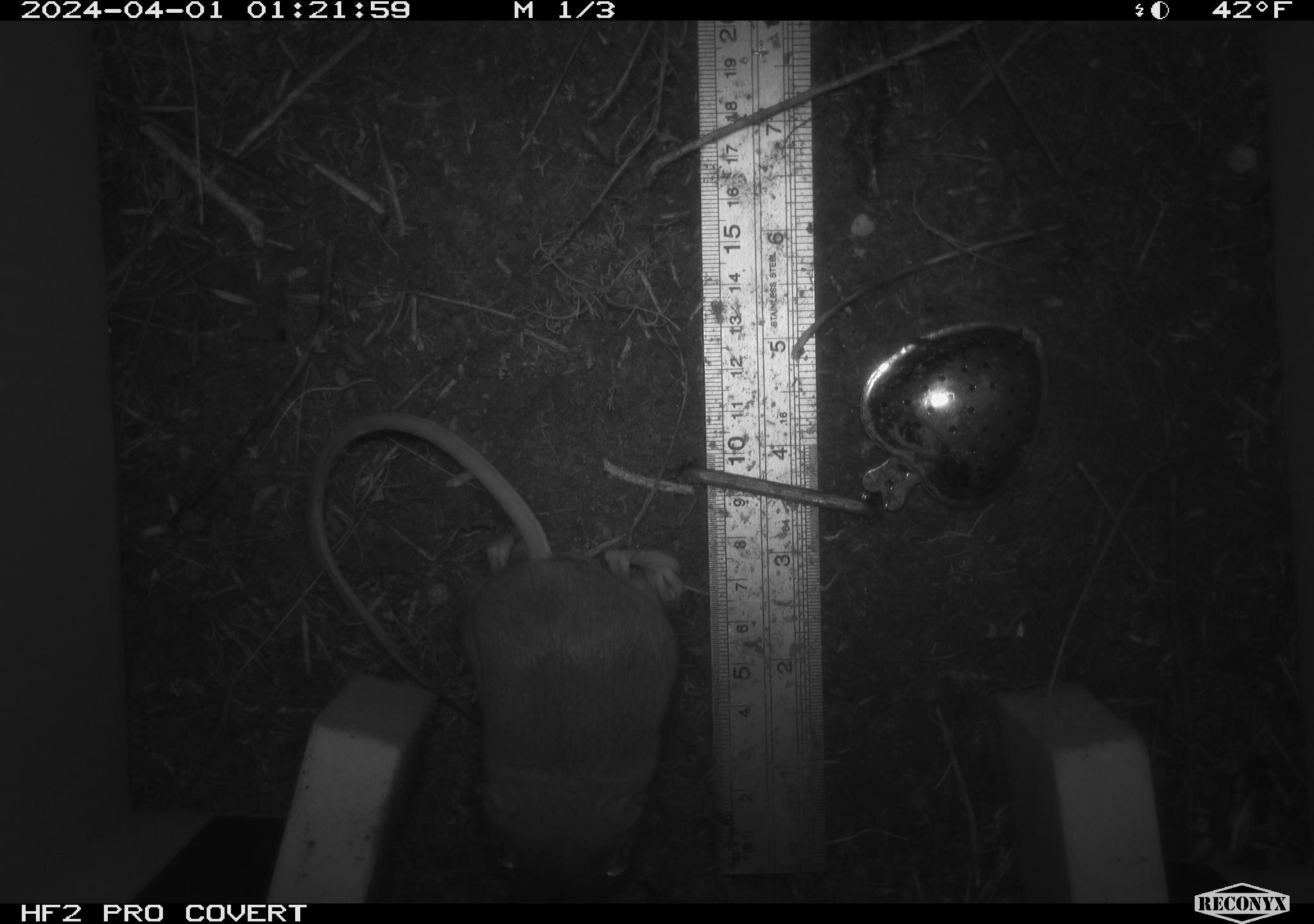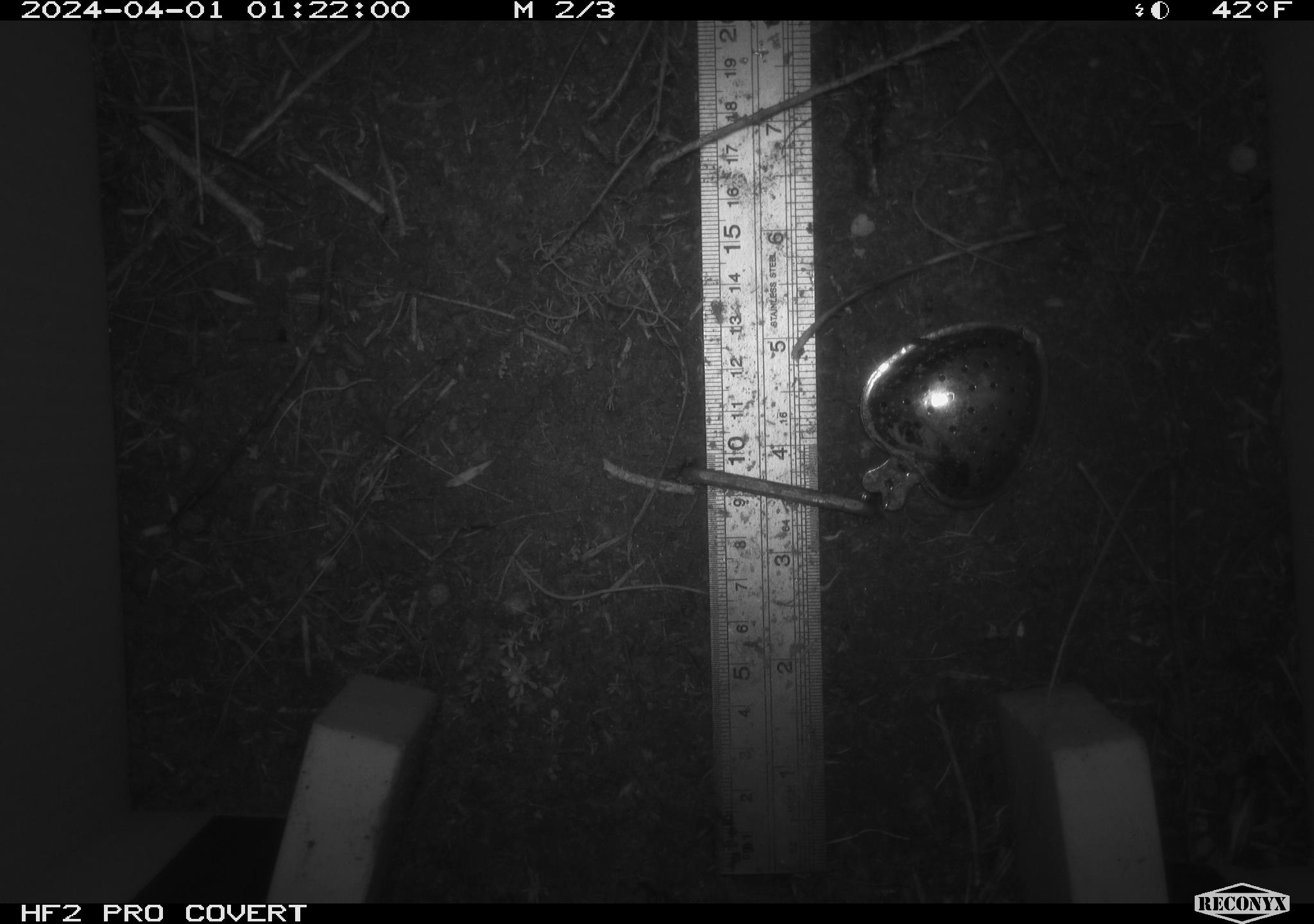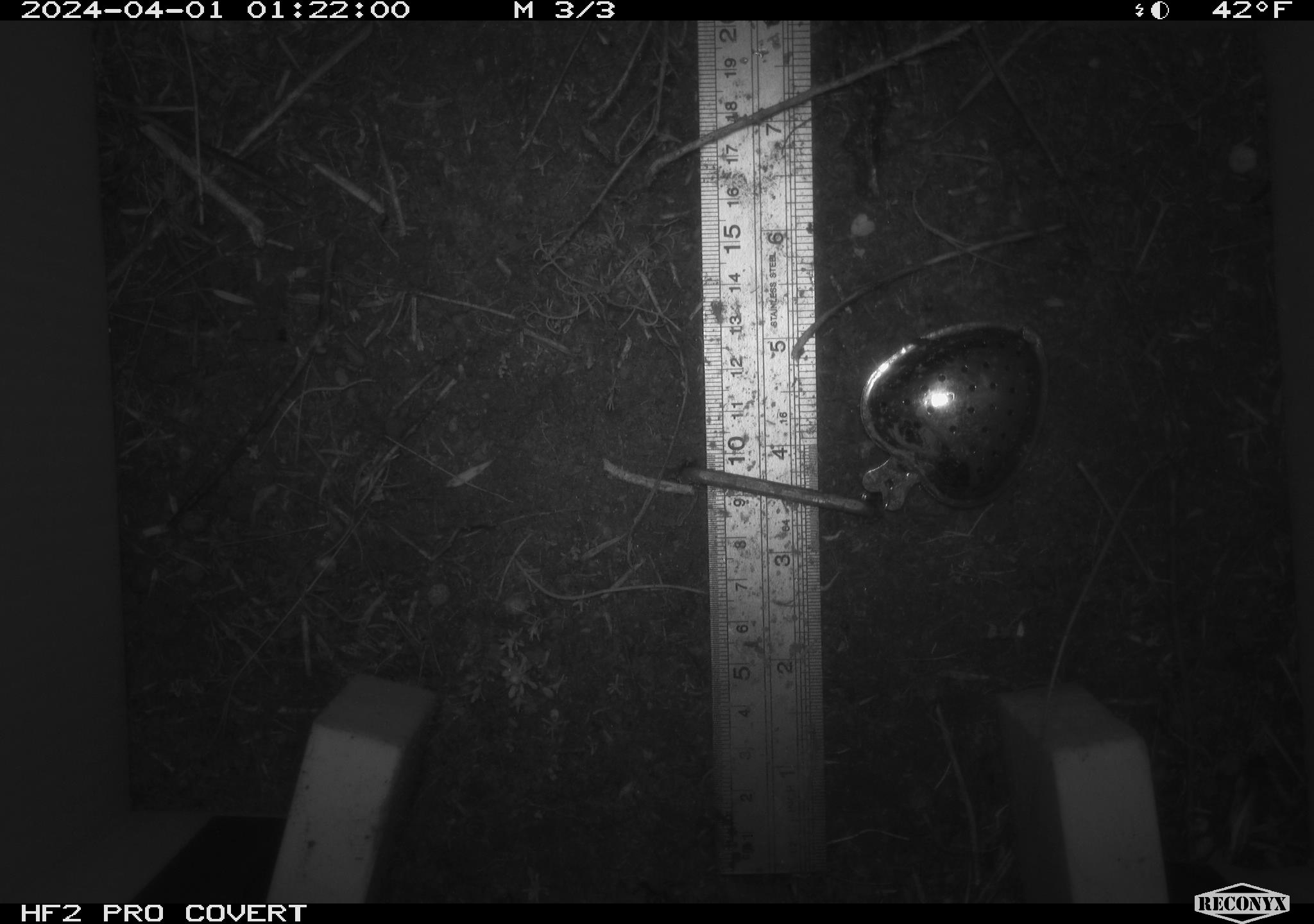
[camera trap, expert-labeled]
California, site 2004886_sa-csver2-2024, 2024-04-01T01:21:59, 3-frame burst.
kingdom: Animalia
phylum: Chordata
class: Mammalia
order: Rodentia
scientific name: Rodentia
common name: rodent